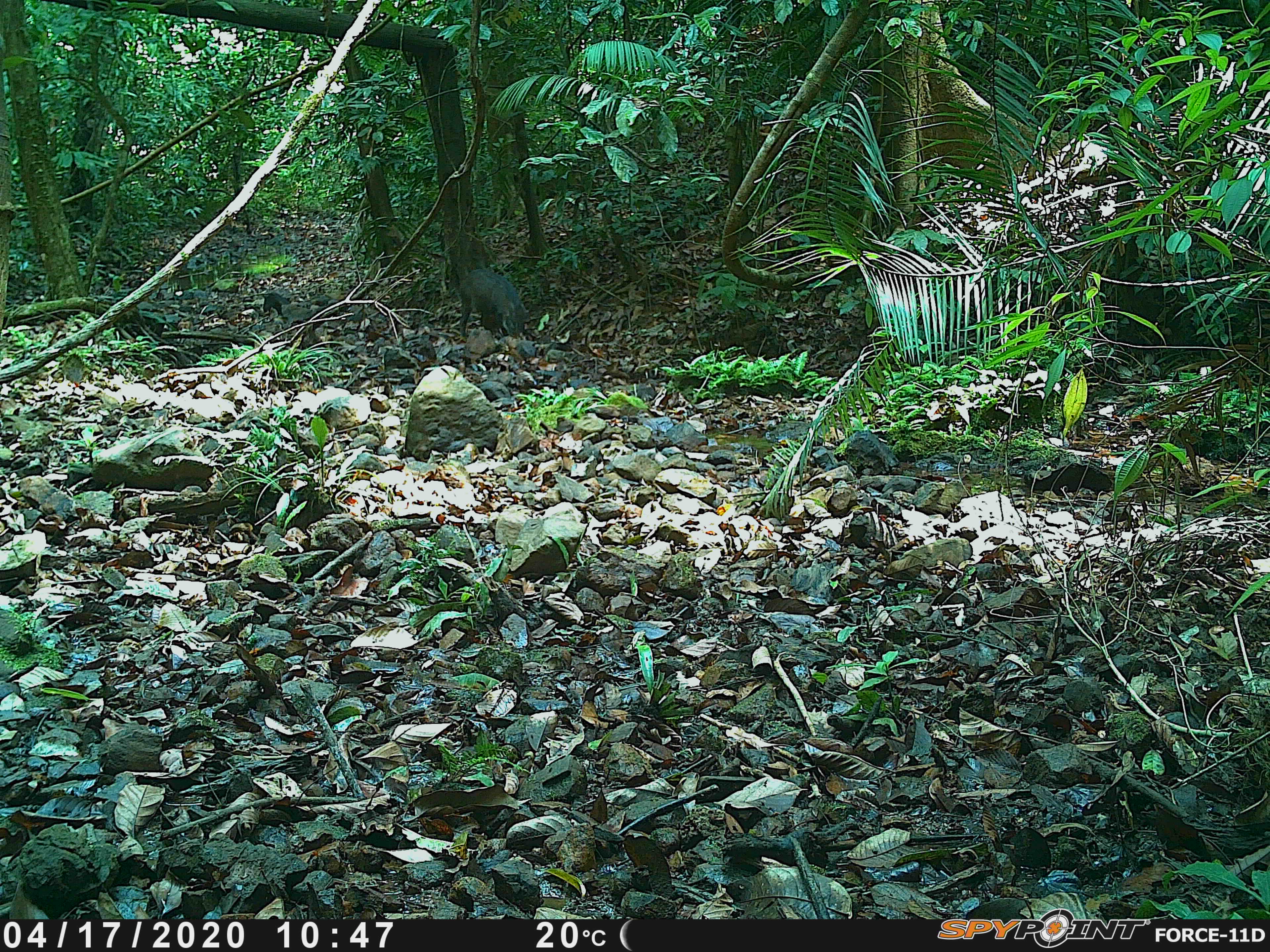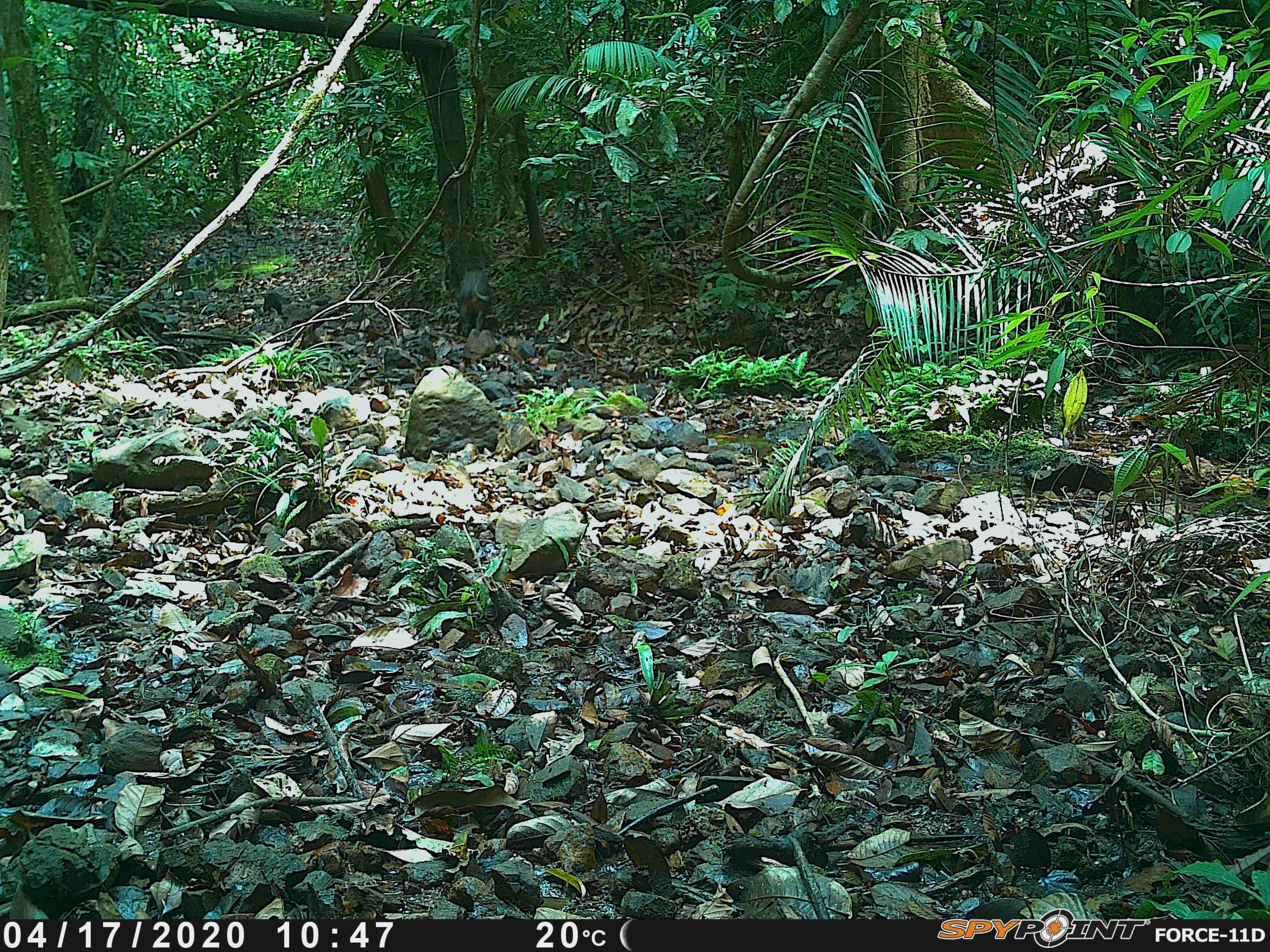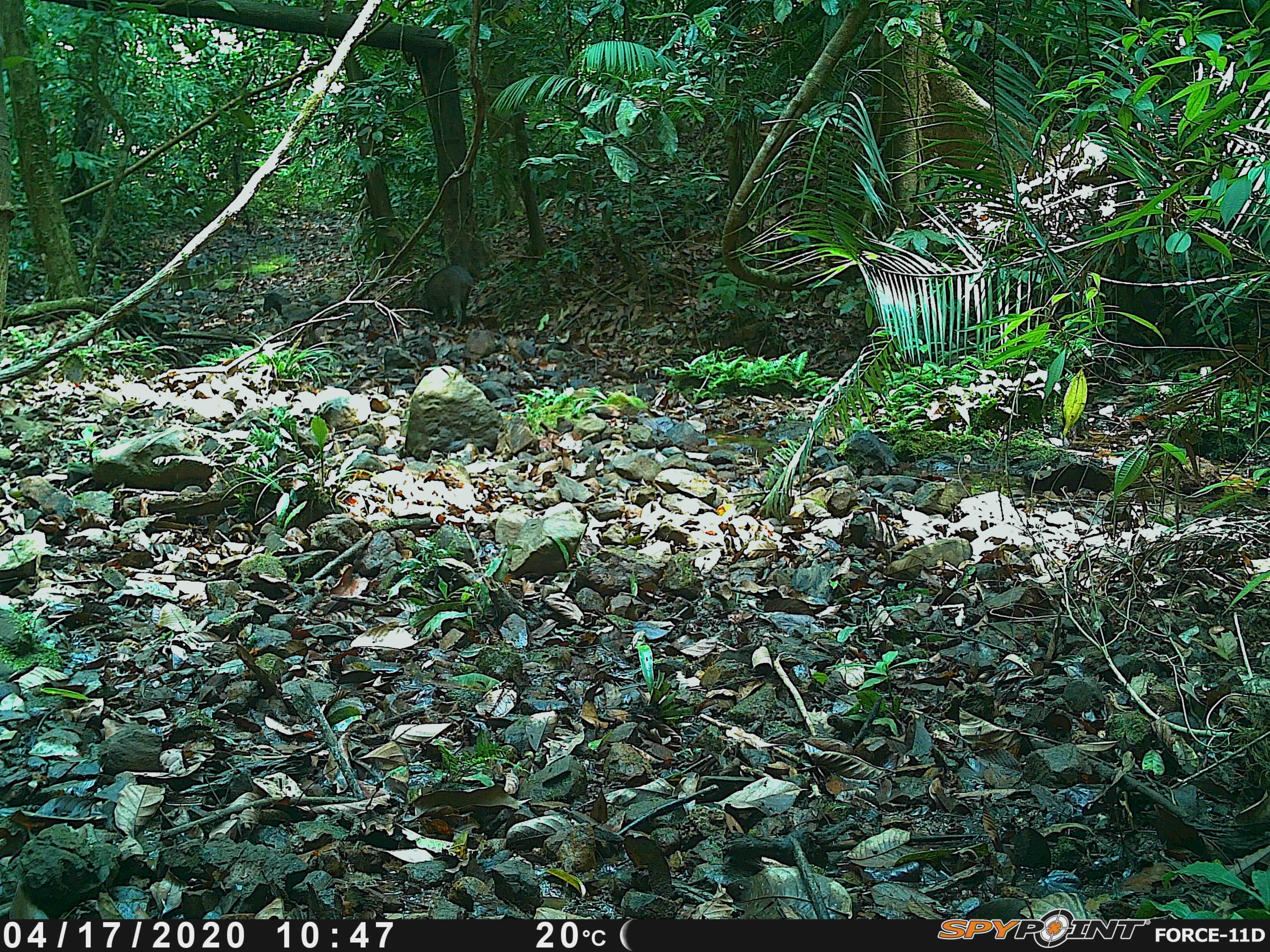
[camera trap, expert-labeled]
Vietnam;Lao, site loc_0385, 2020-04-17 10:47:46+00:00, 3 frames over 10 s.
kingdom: Animalia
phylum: Chordata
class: Mammalia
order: Artiodactyla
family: Suidae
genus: Sus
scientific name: Sus scrofa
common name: eurasian wild pig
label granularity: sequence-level